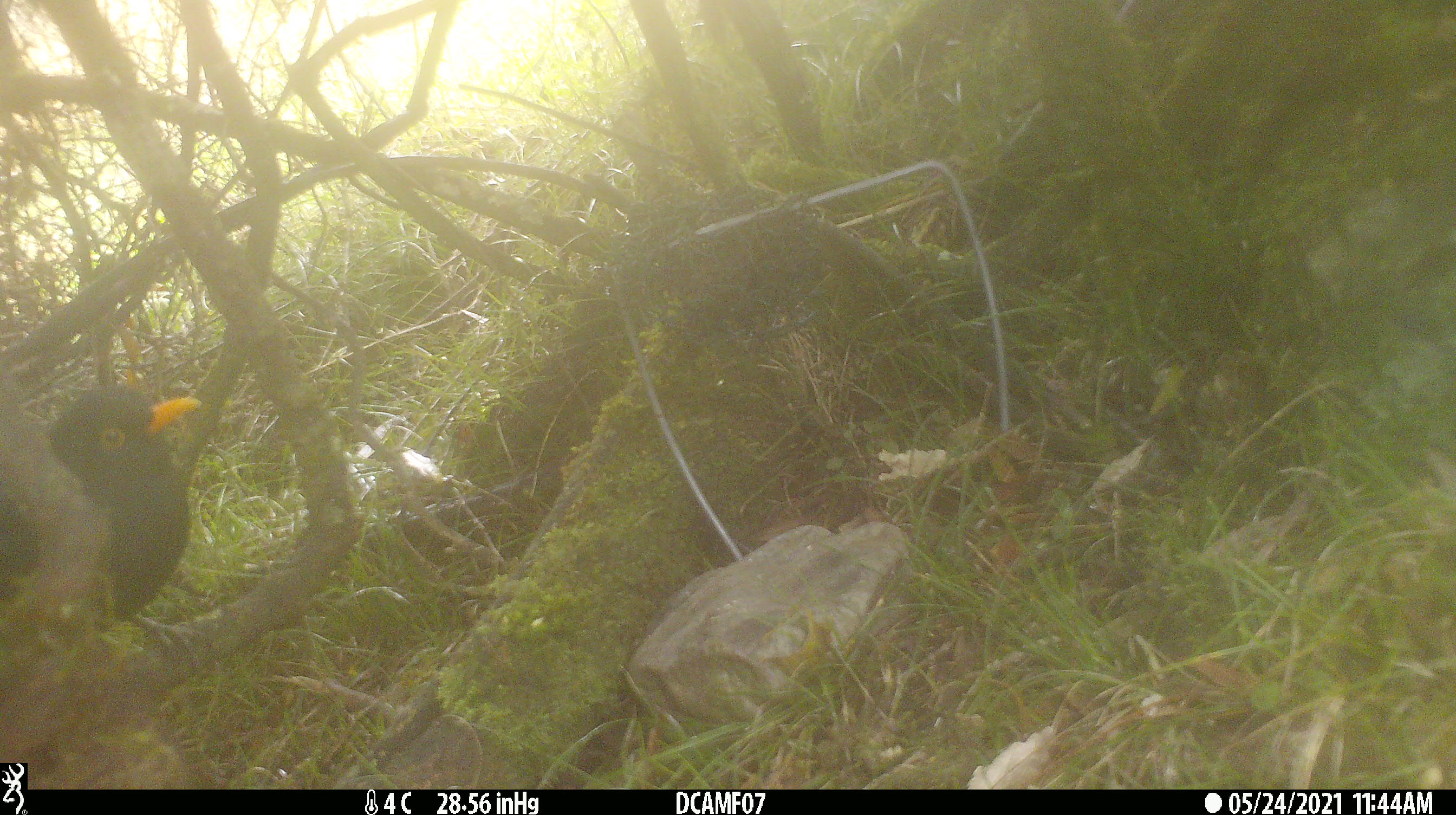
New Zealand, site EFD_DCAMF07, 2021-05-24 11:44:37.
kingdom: Animalia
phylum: Chordata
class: Aves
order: Passeriformes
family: Turdidae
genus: Turdus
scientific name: Turdus merula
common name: eurasian blackbird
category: blackbird